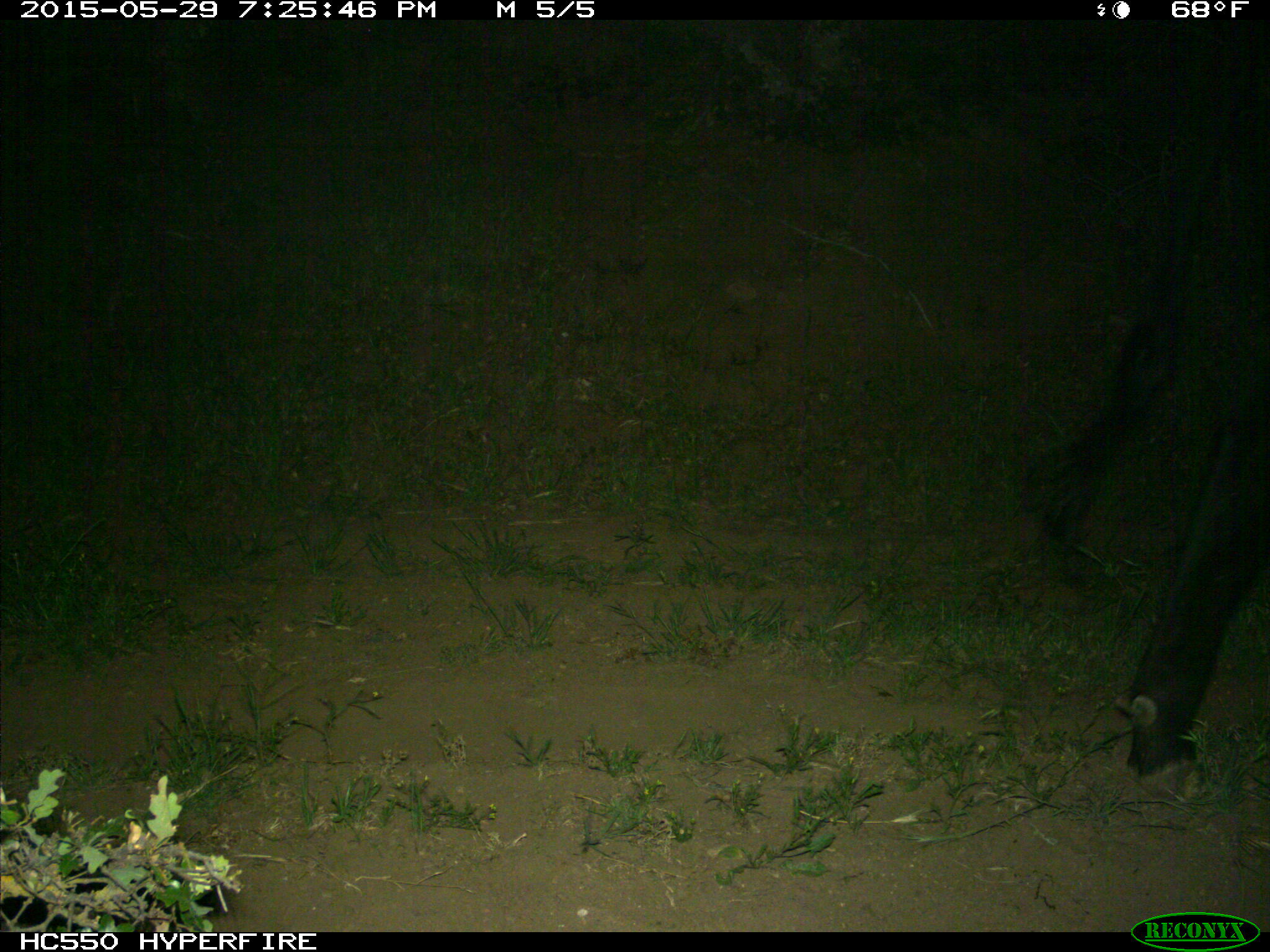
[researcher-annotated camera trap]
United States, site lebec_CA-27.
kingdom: Animalia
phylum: Chordata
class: Mammalia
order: Artiodactyla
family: Bovidae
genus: Bos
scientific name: Bos taurus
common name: domestic cow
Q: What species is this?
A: Bos taurus (domestic cow).